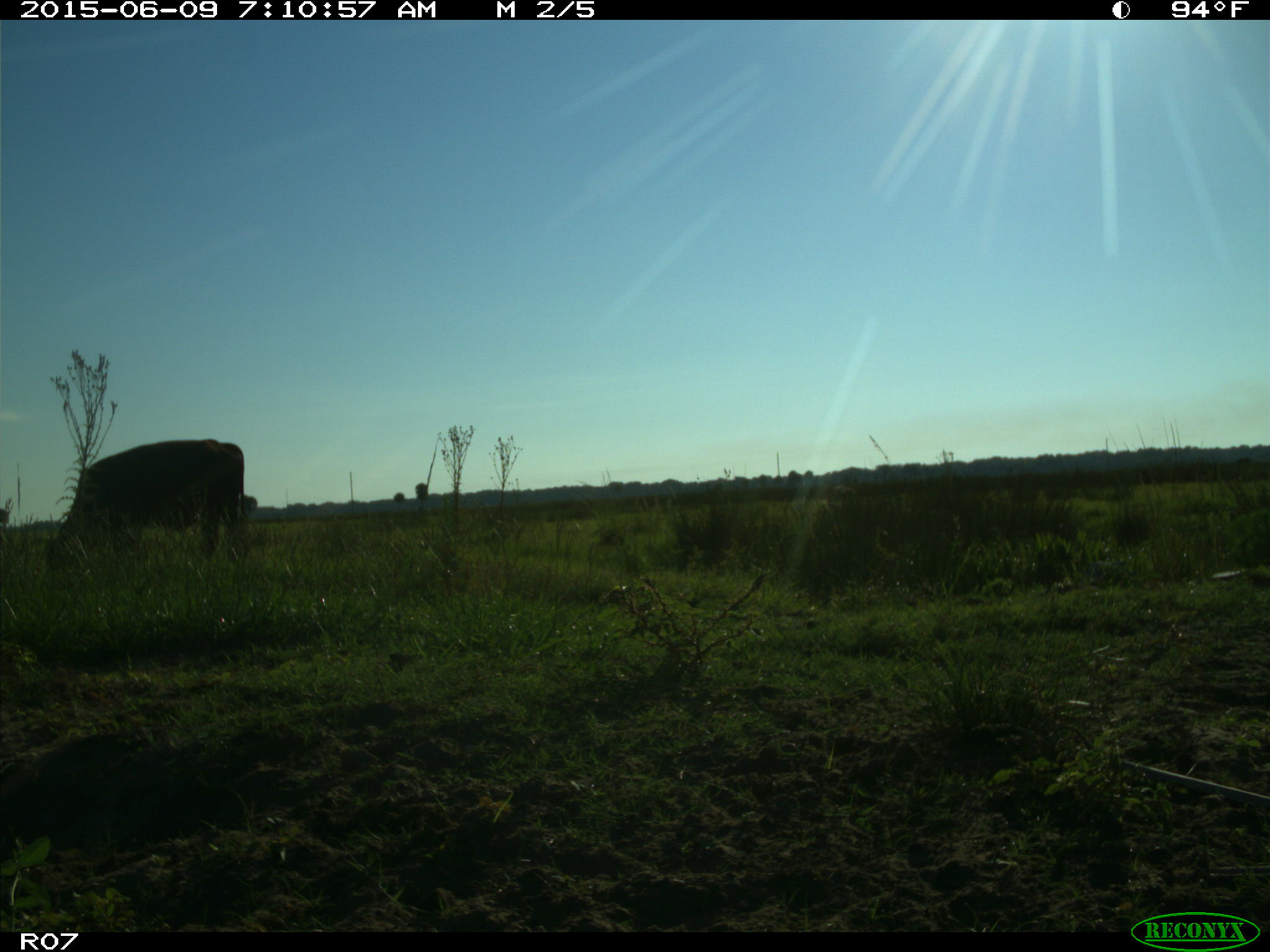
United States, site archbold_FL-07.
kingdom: Animalia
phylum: Chordata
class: Mammalia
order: Artiodactyla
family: Bovidae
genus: Bos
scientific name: Bos taurus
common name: domestic cow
Bos taurus (domestic cow).